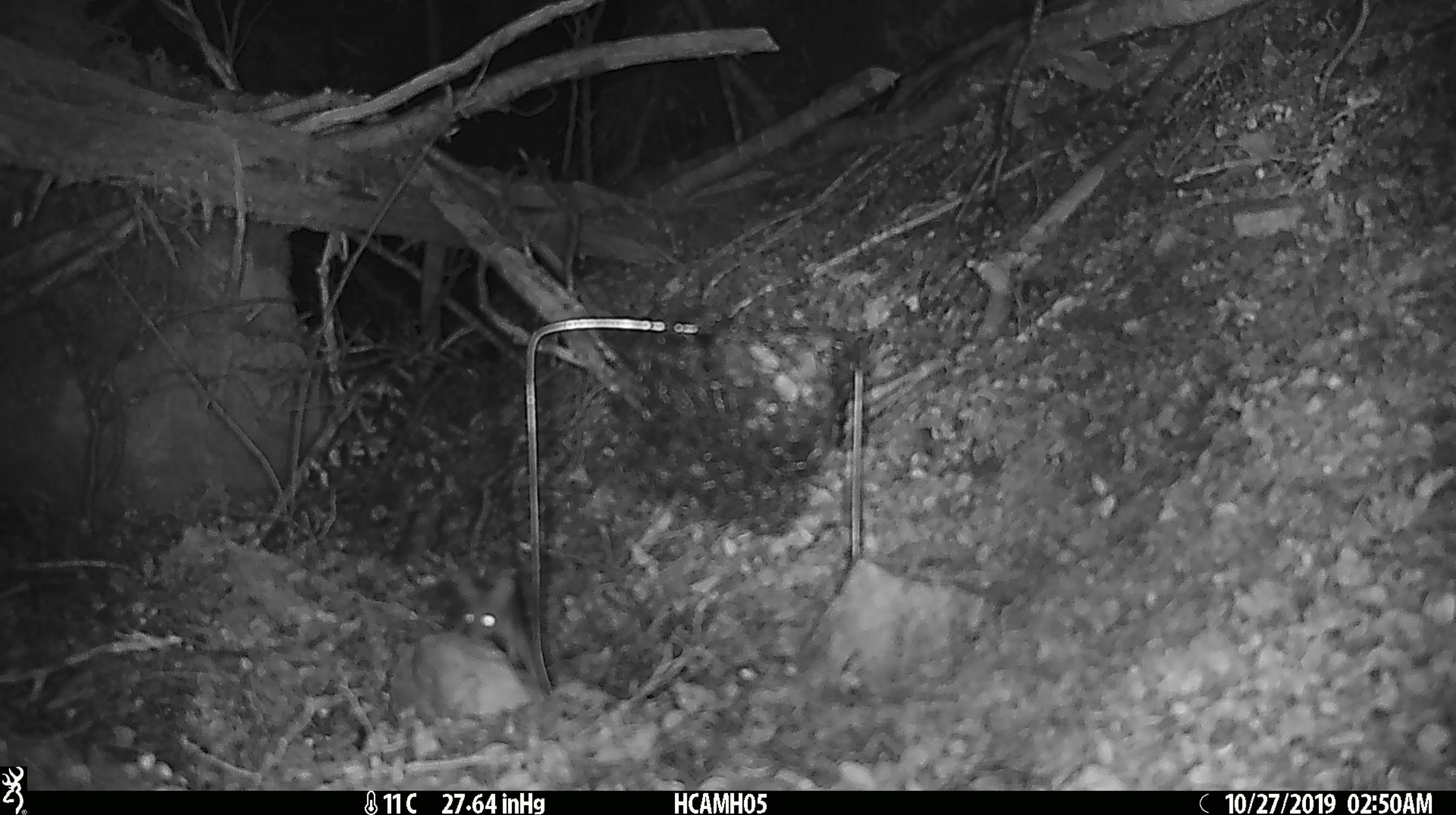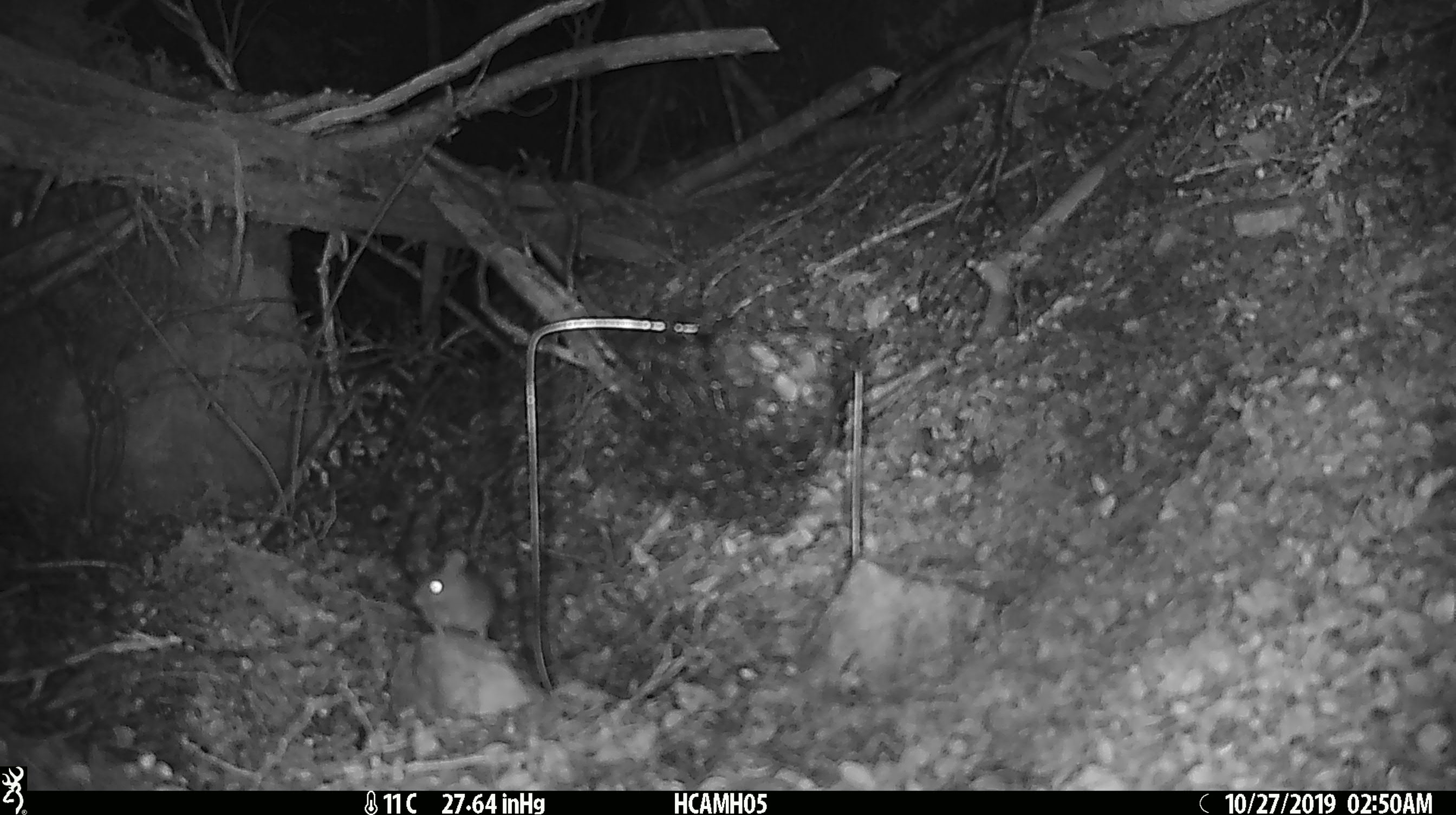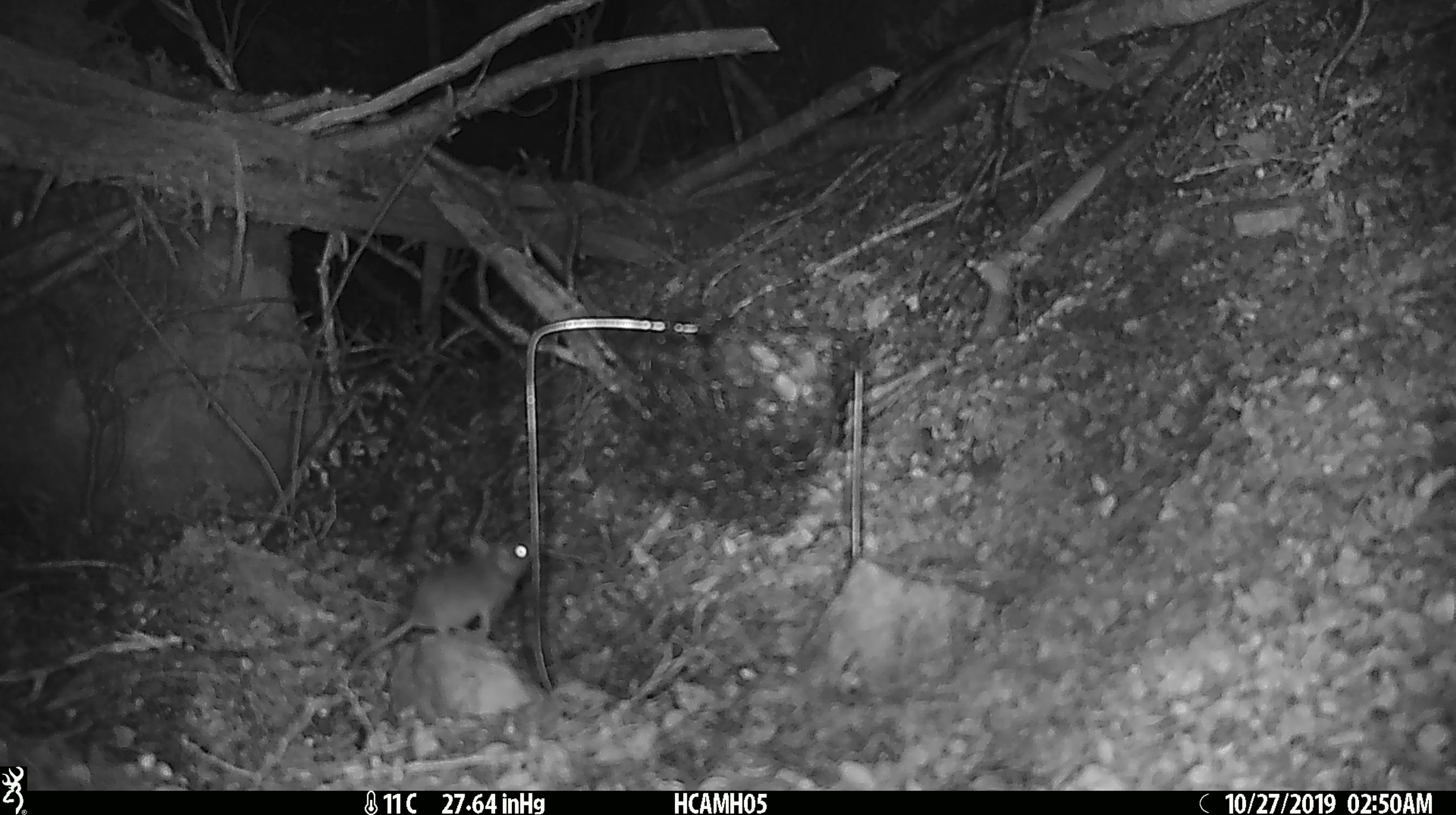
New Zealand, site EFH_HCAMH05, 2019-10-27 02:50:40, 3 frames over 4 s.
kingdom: Animalia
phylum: Chordata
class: Mammalia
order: Rodentia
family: Muridae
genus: Mus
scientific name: Mus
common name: mouse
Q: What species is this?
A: Mouse (Mus).